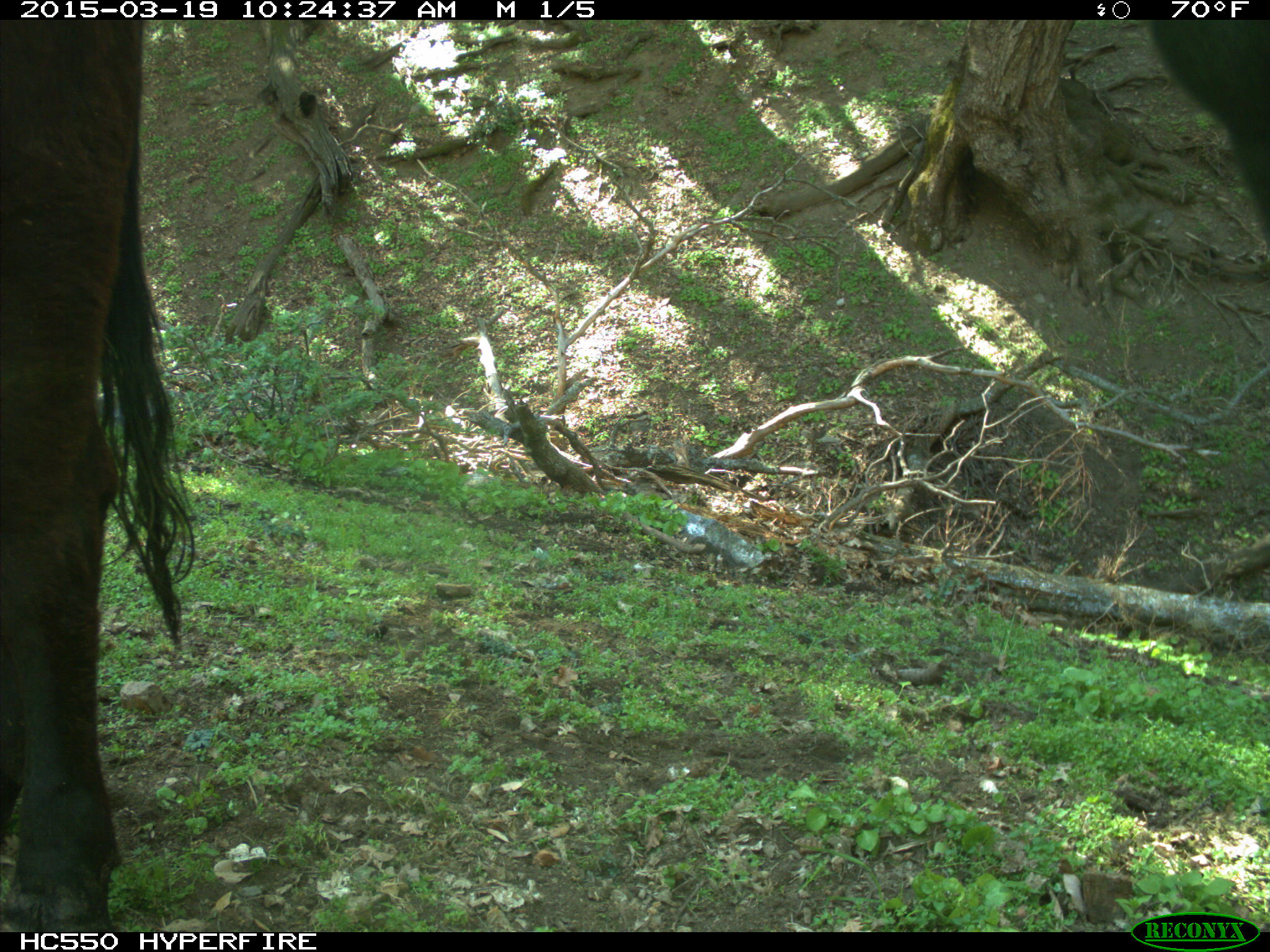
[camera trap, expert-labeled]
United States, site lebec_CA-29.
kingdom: Animalia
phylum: Chordata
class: Mammalia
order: Artiodactyla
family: Bovidae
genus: Bos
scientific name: Bos taurus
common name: domestic cow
Bos taurus (domestic cow).